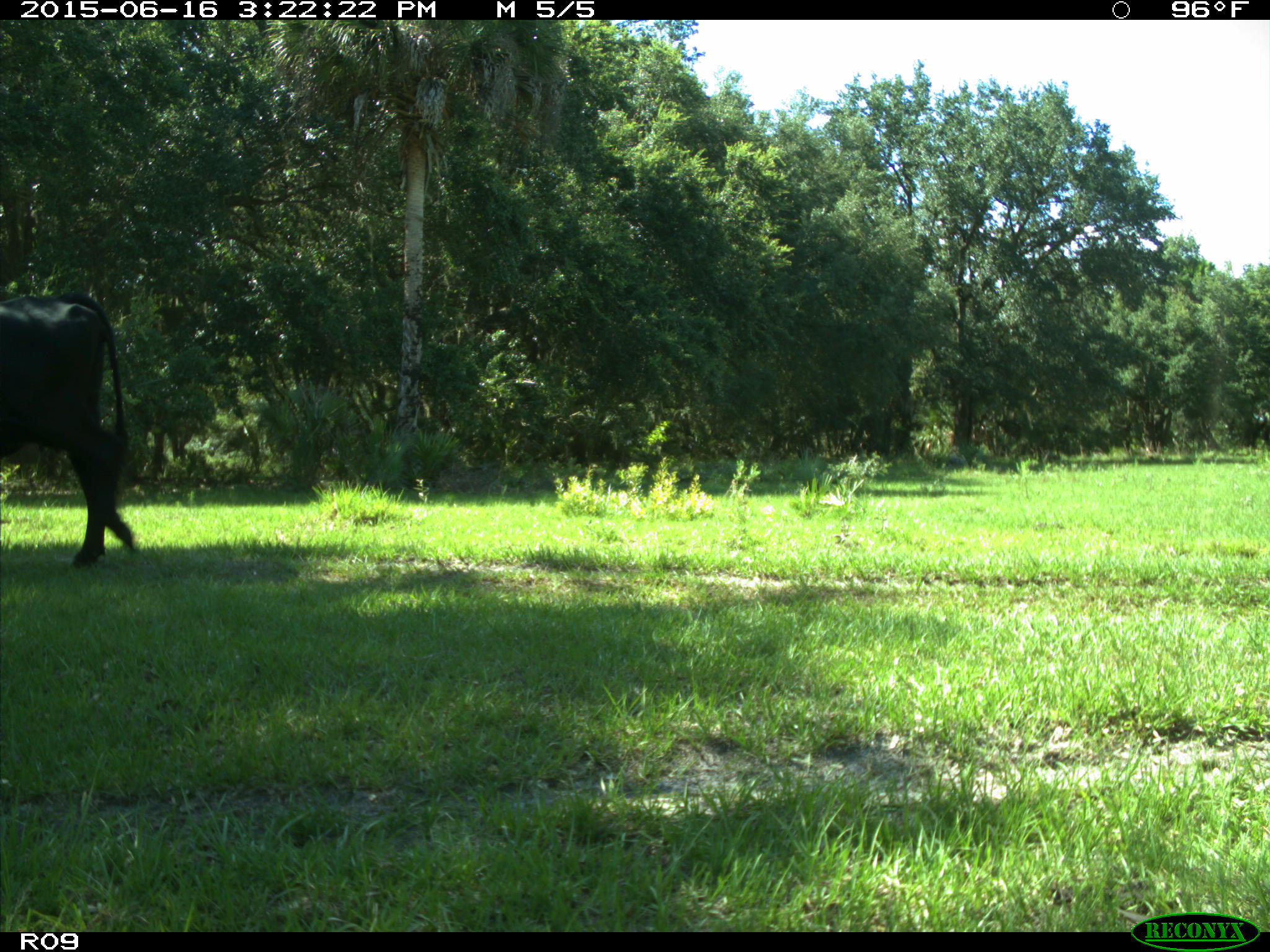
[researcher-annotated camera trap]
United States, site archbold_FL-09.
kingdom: Animalia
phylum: Chordata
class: Mammalia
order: Artiodactyla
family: Bovidae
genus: Bos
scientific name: Bos taurus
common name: domestic cow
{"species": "Bos taurus (domestic cow)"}